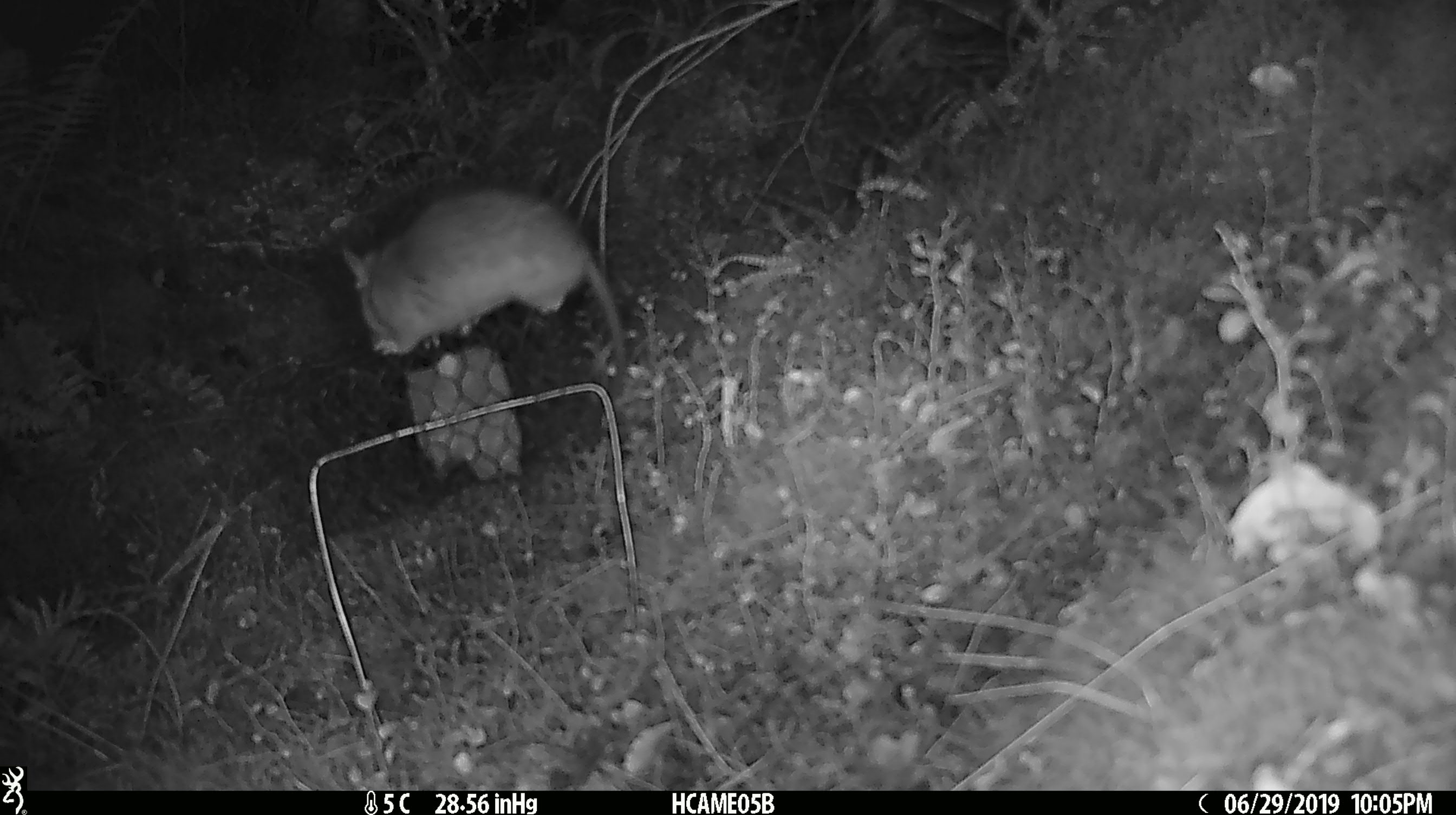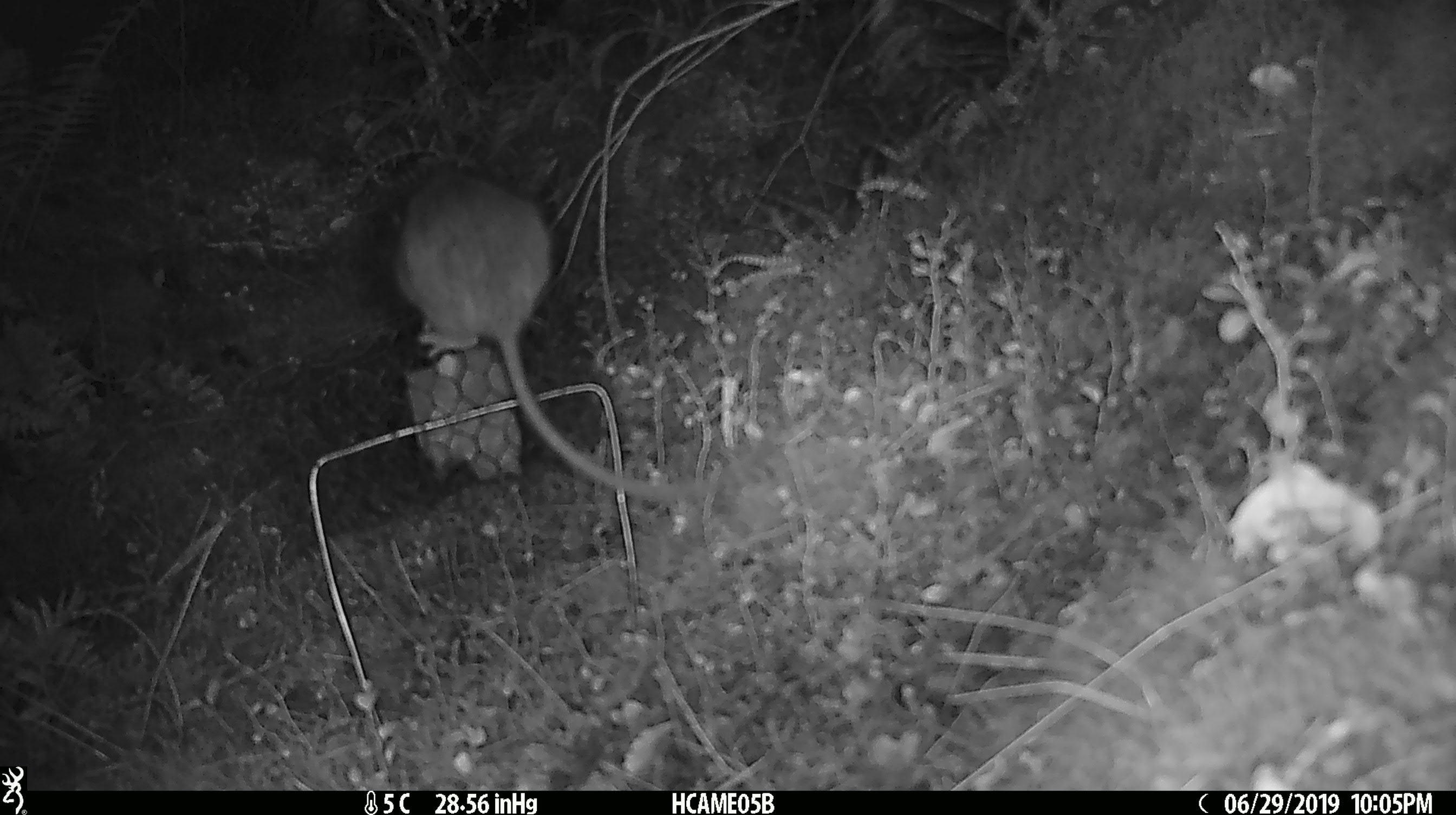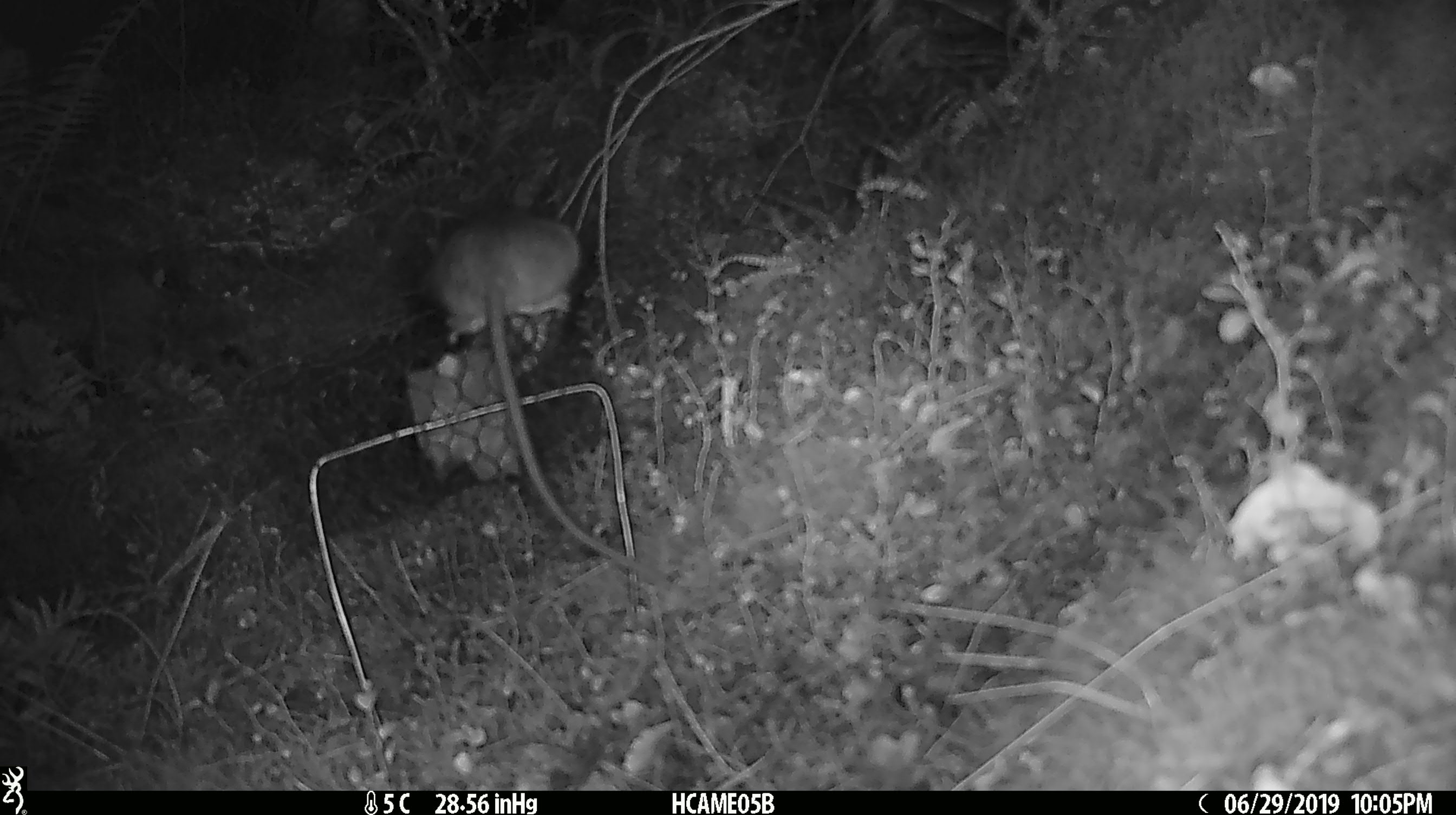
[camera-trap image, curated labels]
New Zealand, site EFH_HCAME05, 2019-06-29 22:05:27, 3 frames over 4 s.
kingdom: Animalia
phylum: Chordata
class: Mammalia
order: Rodentia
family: Muridae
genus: Rattus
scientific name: Rattus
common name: rat